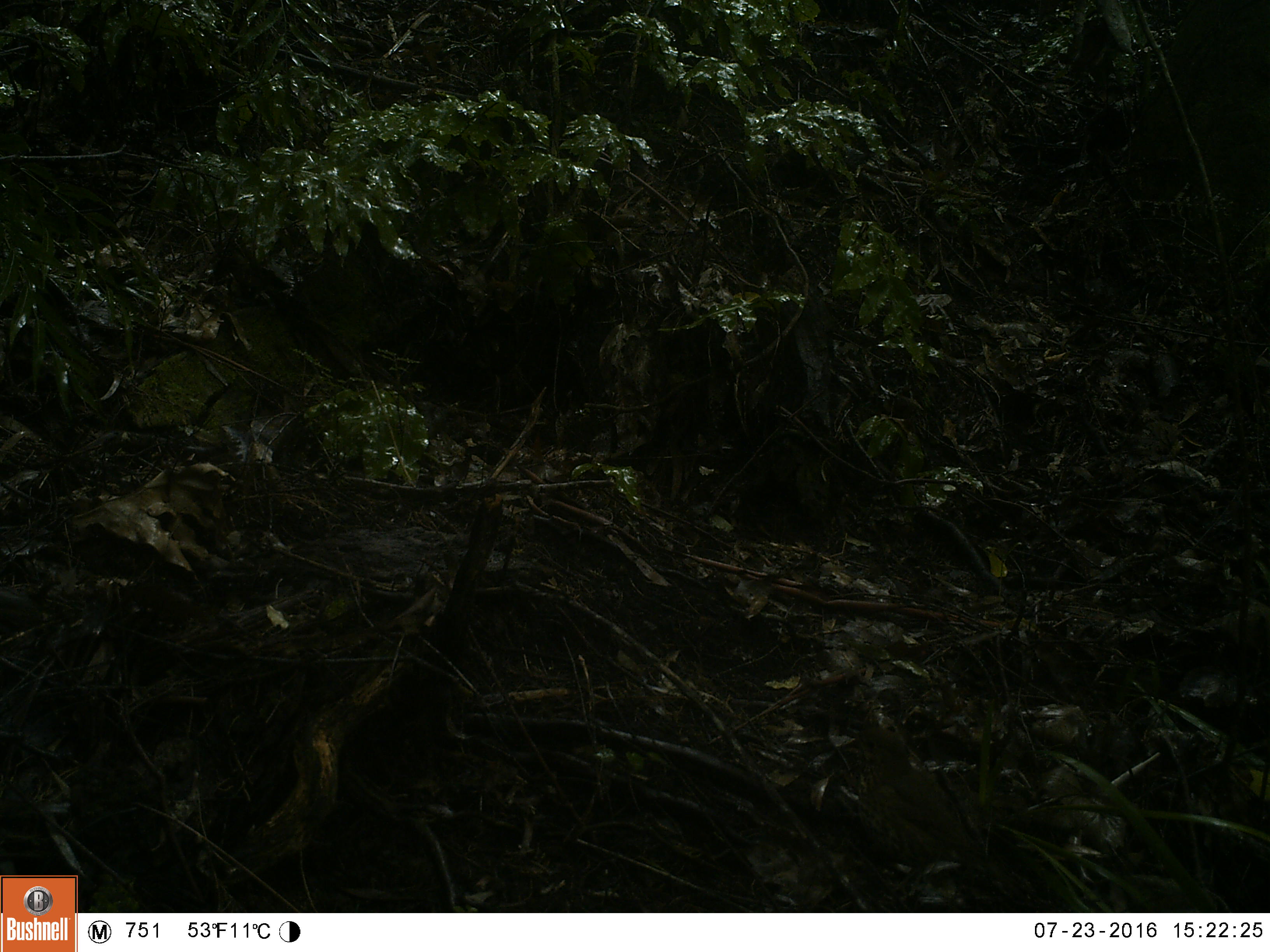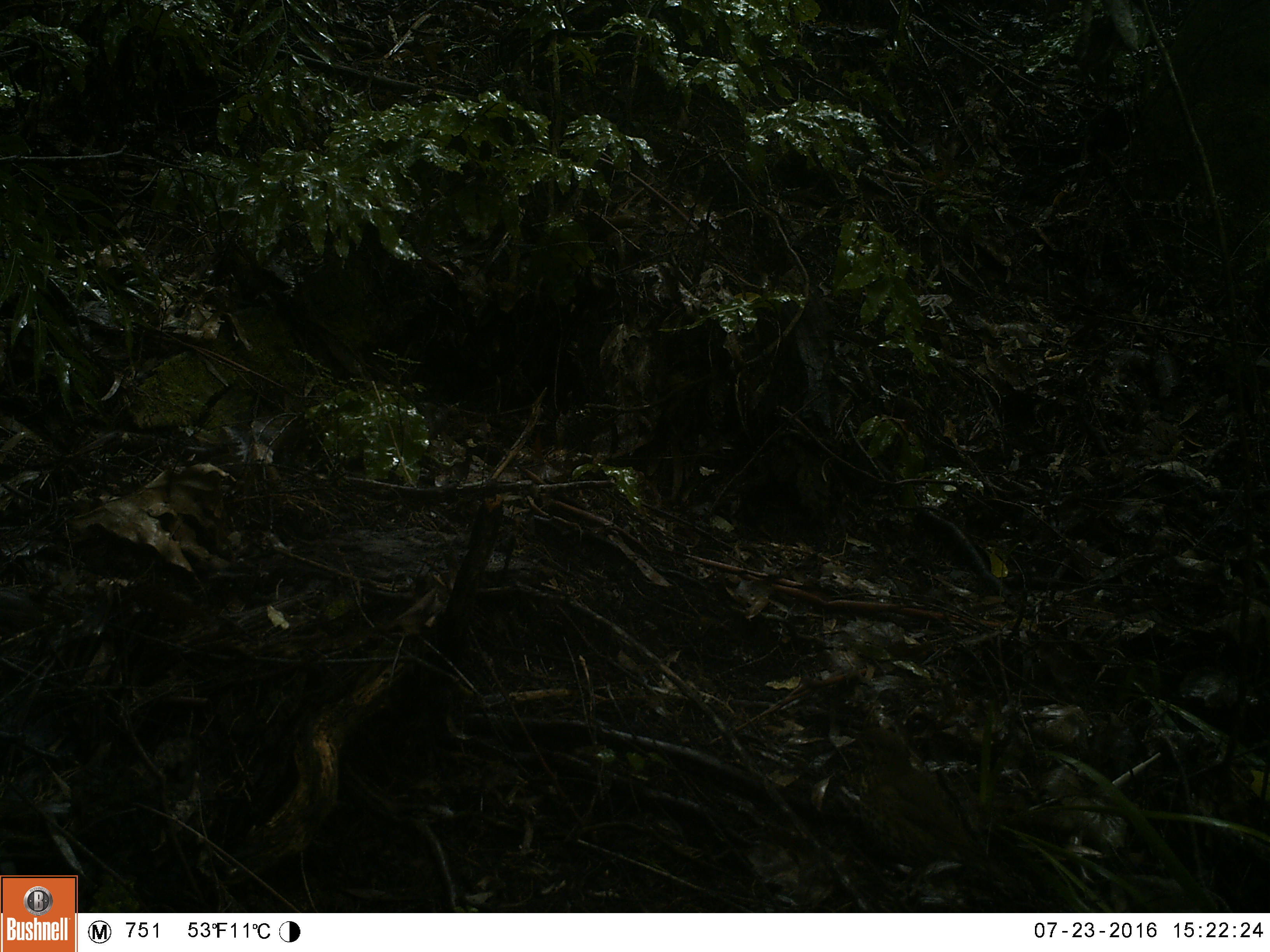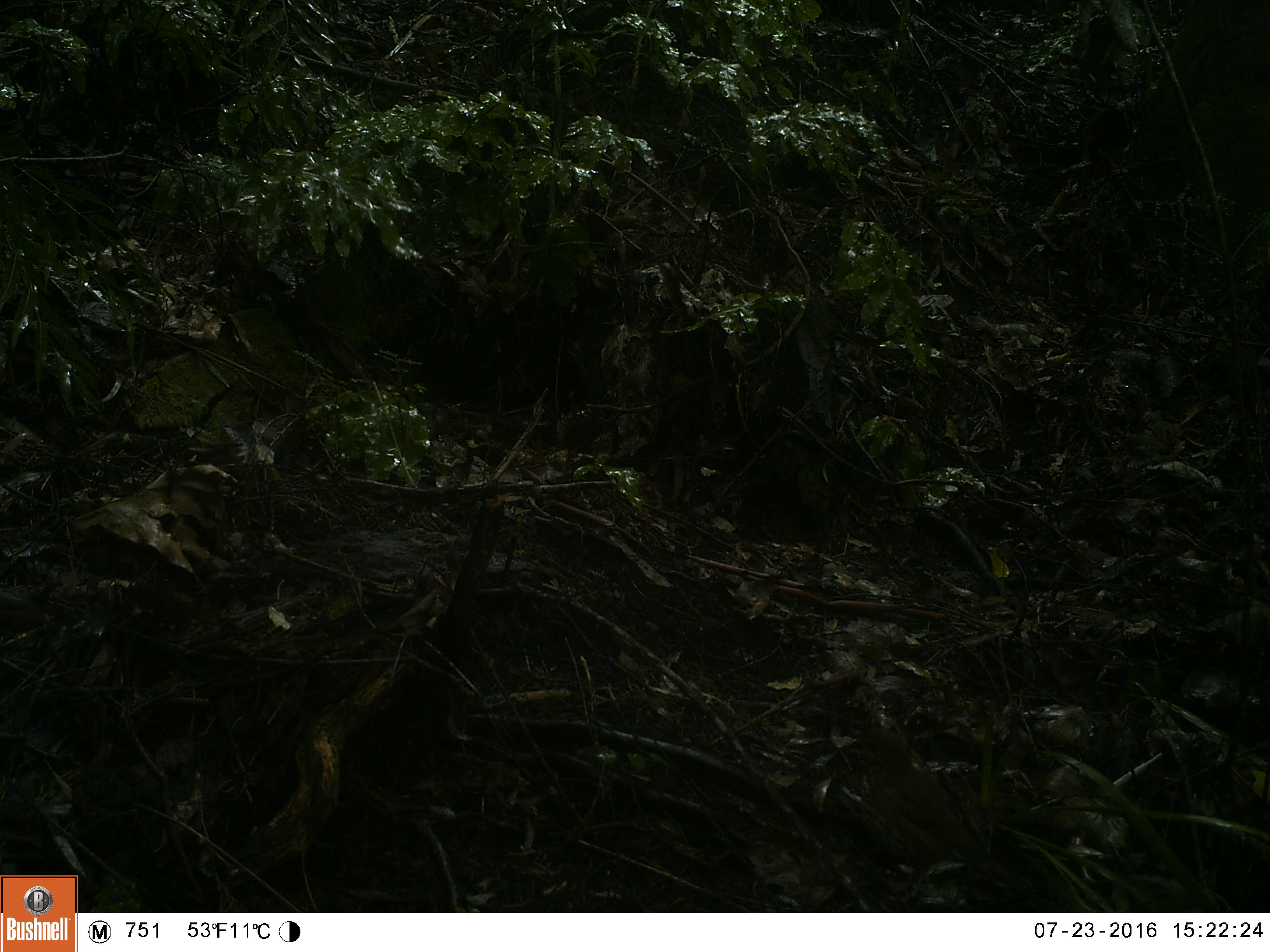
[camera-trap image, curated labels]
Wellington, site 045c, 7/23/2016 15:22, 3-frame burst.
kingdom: Animalia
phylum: Chordata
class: Aves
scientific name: Aves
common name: bird